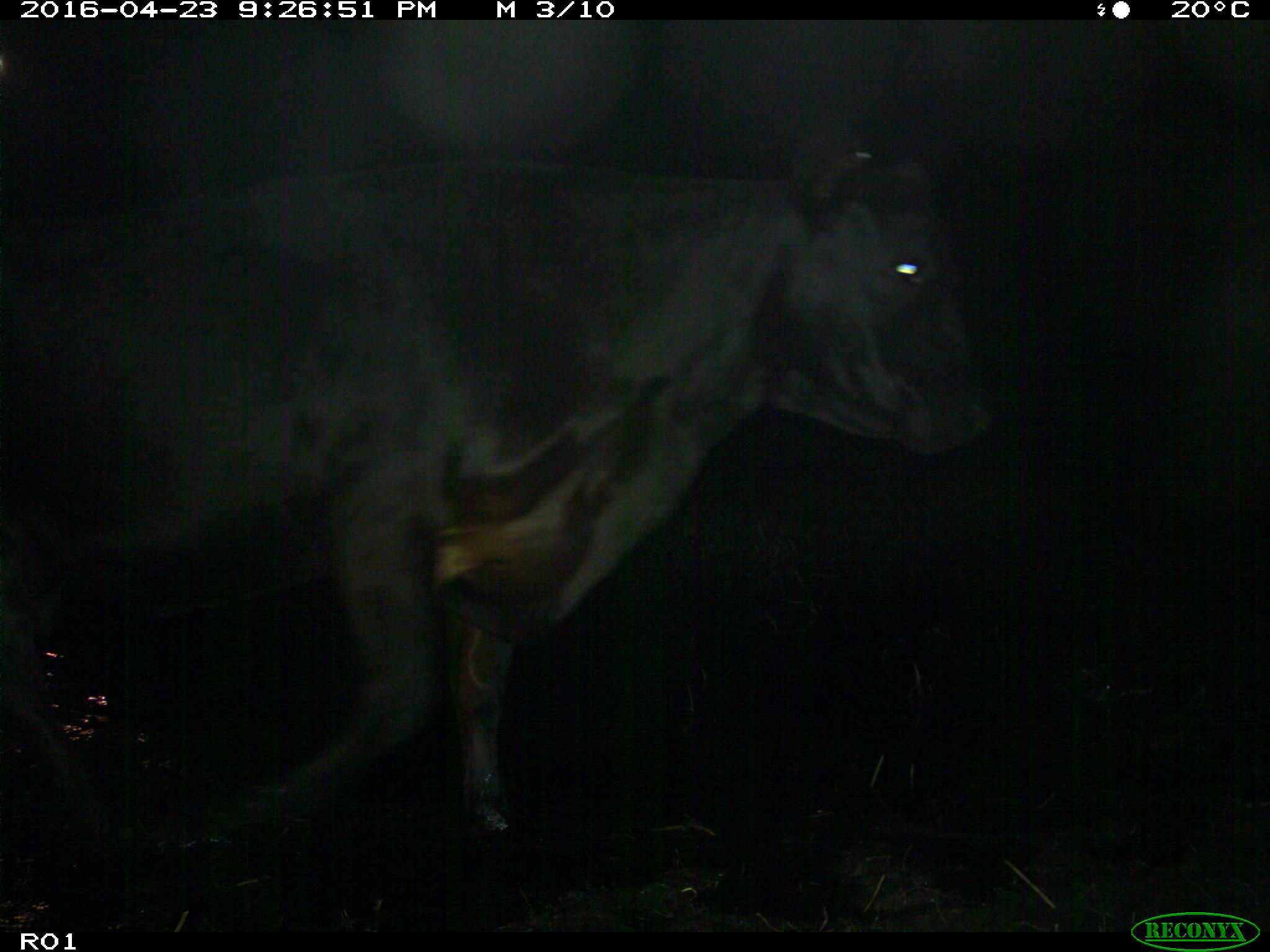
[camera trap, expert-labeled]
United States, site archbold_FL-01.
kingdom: Animalia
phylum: Chordata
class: Mammalia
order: Artiodactyla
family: Bovidae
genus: Bos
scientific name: Bos taurus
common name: domestic cow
Bos taurus (domestic cow).